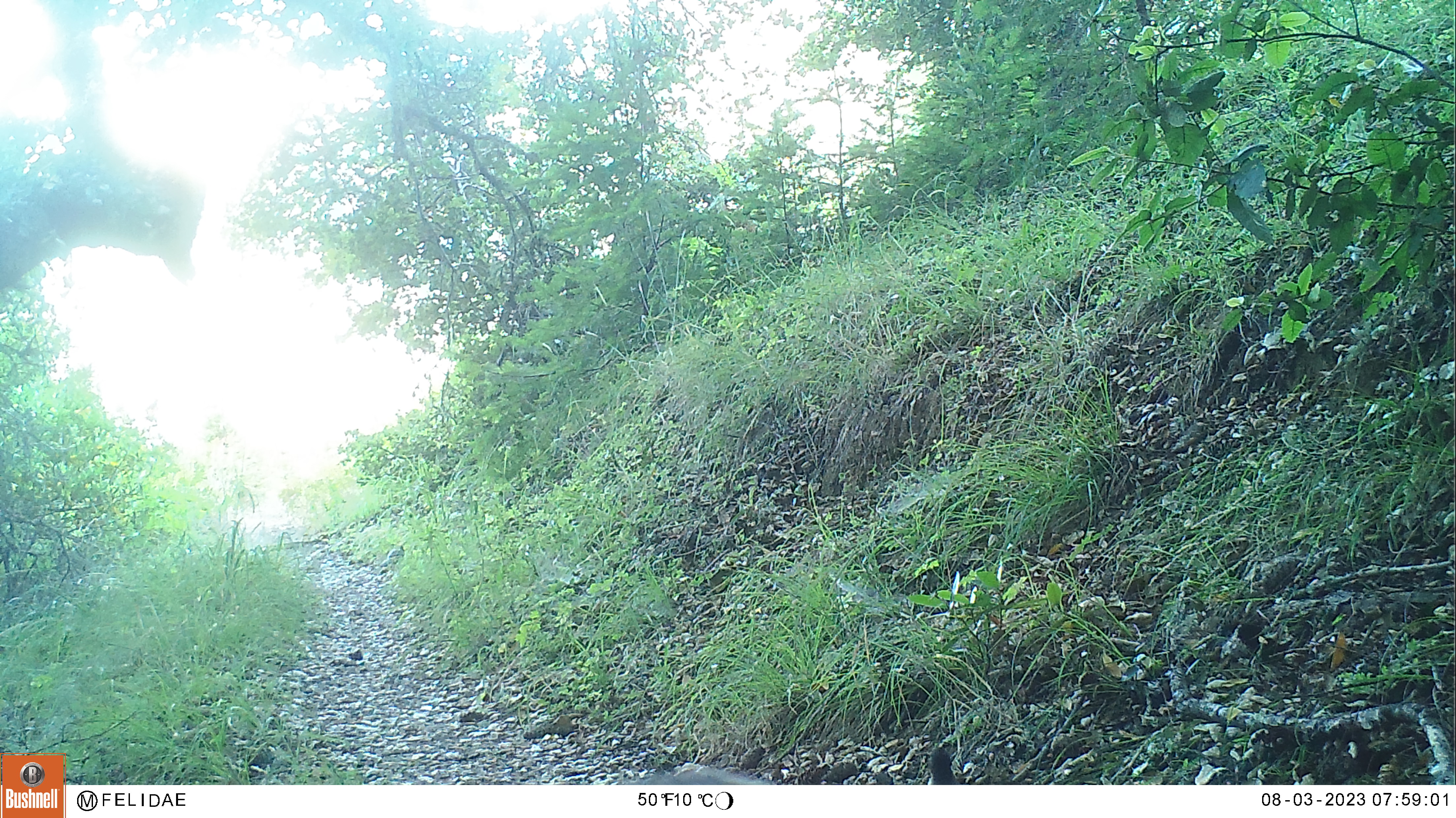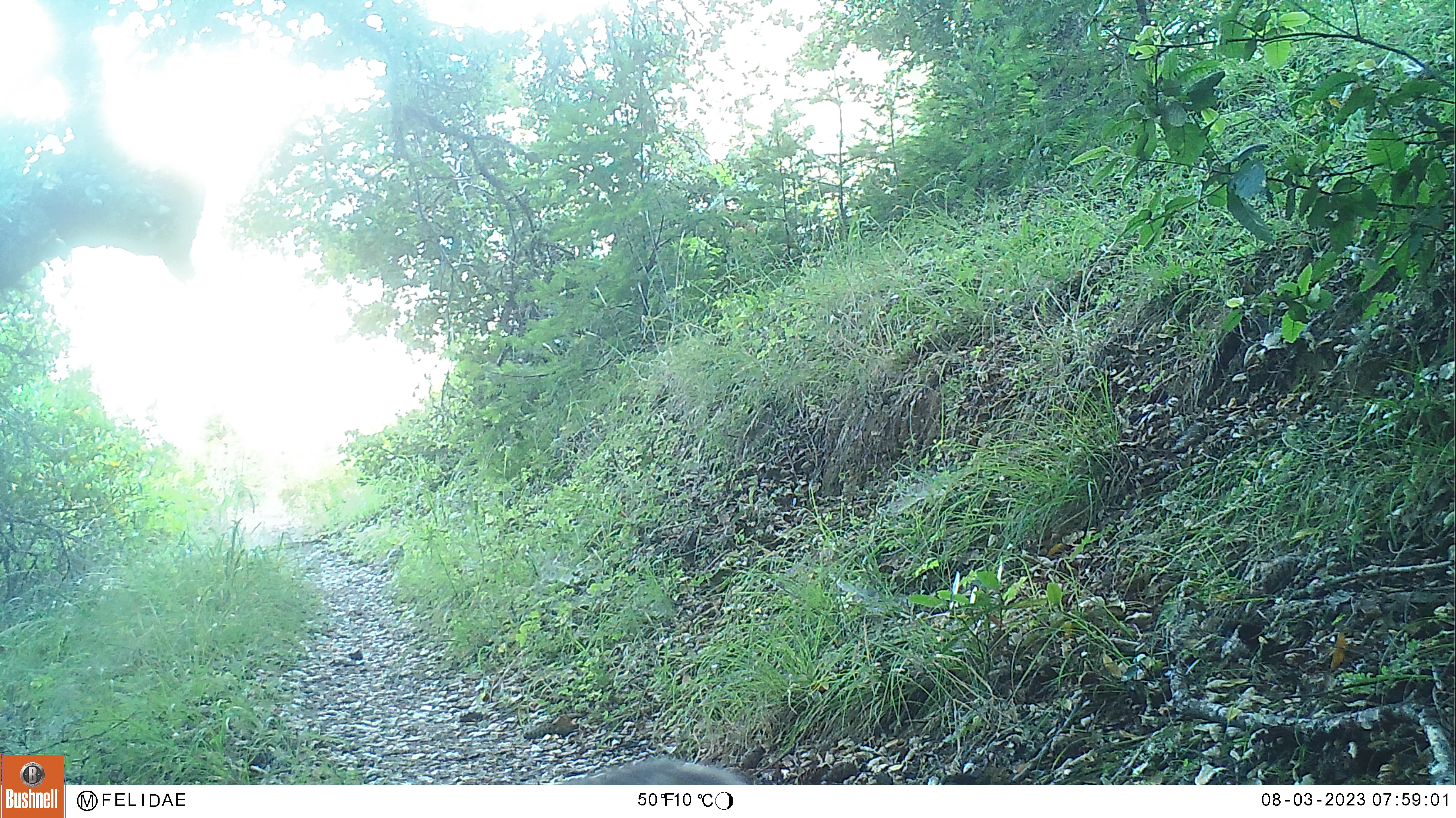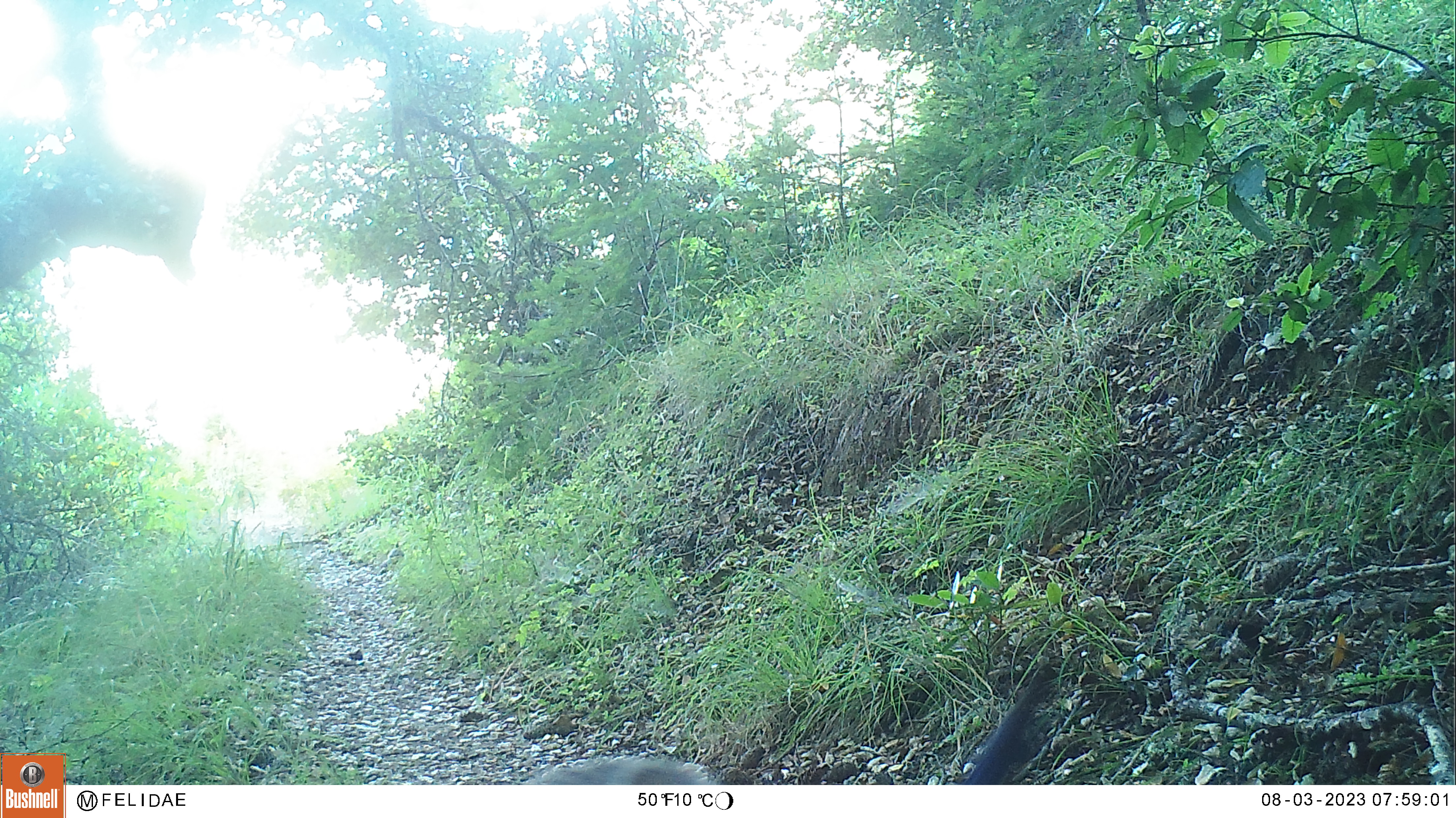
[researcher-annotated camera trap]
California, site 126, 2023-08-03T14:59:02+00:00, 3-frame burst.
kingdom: Animalia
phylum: Chordata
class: Mammalia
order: Rodentia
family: Sciuridae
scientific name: Sciuridae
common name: squirrel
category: unknown squirrel